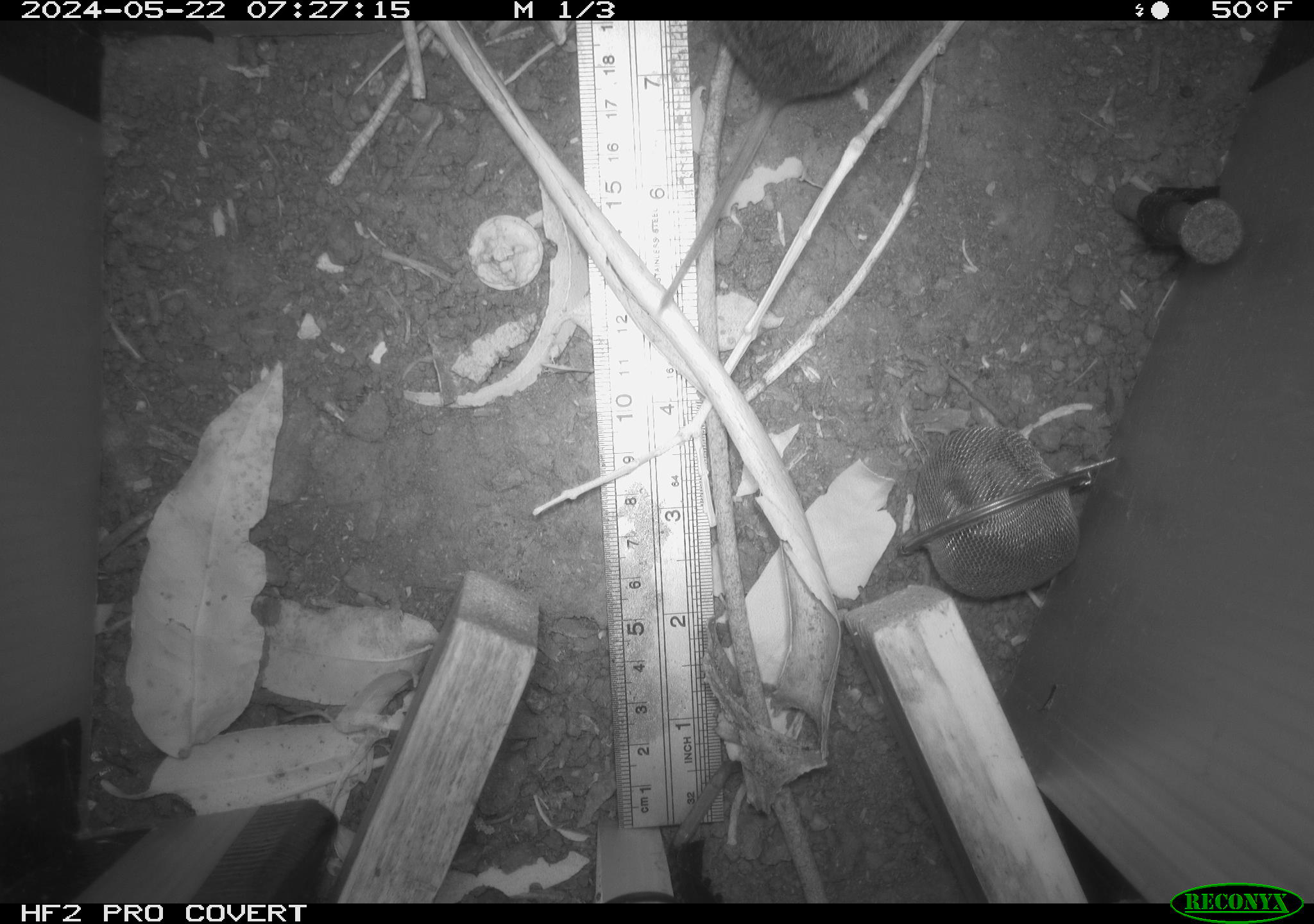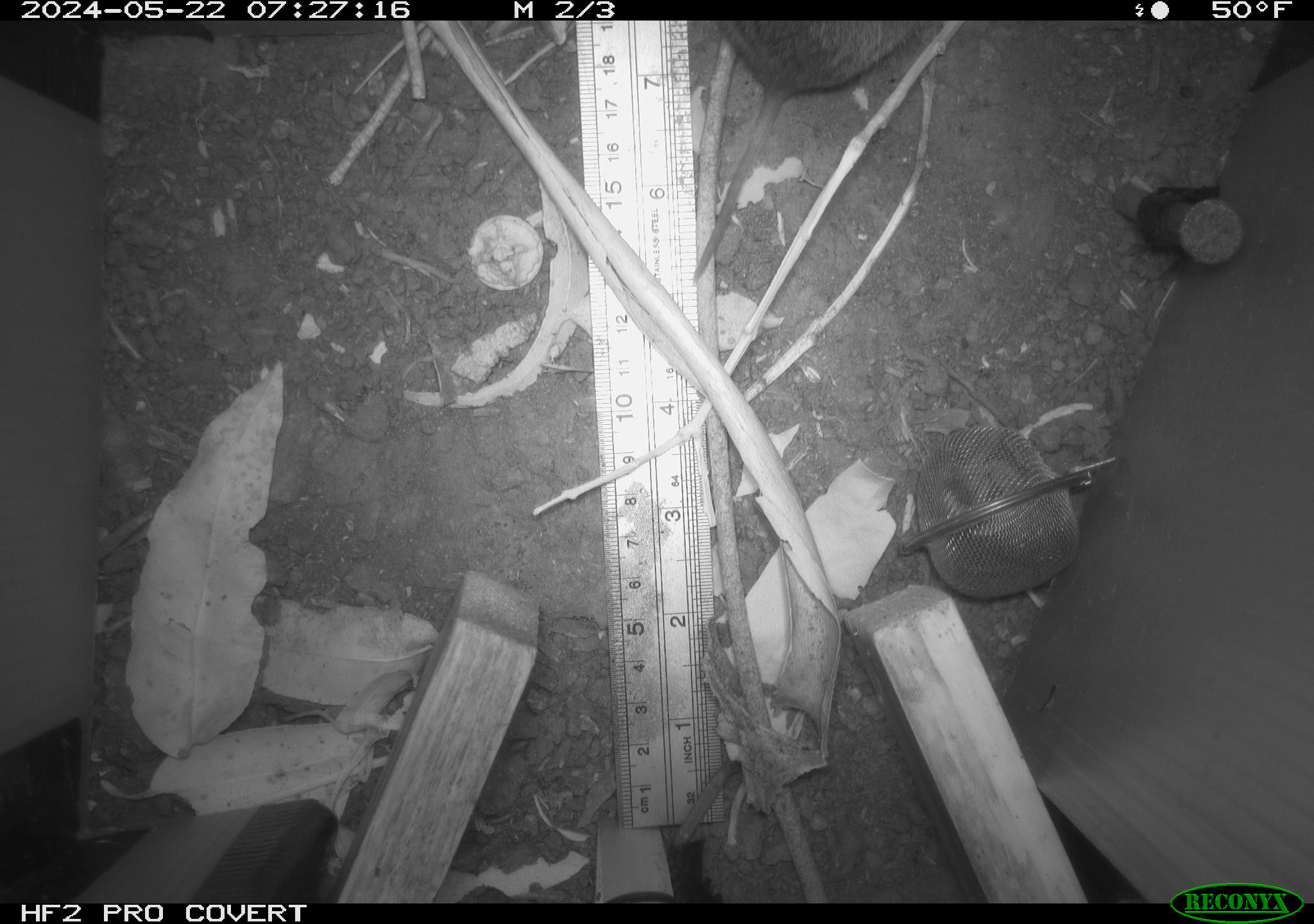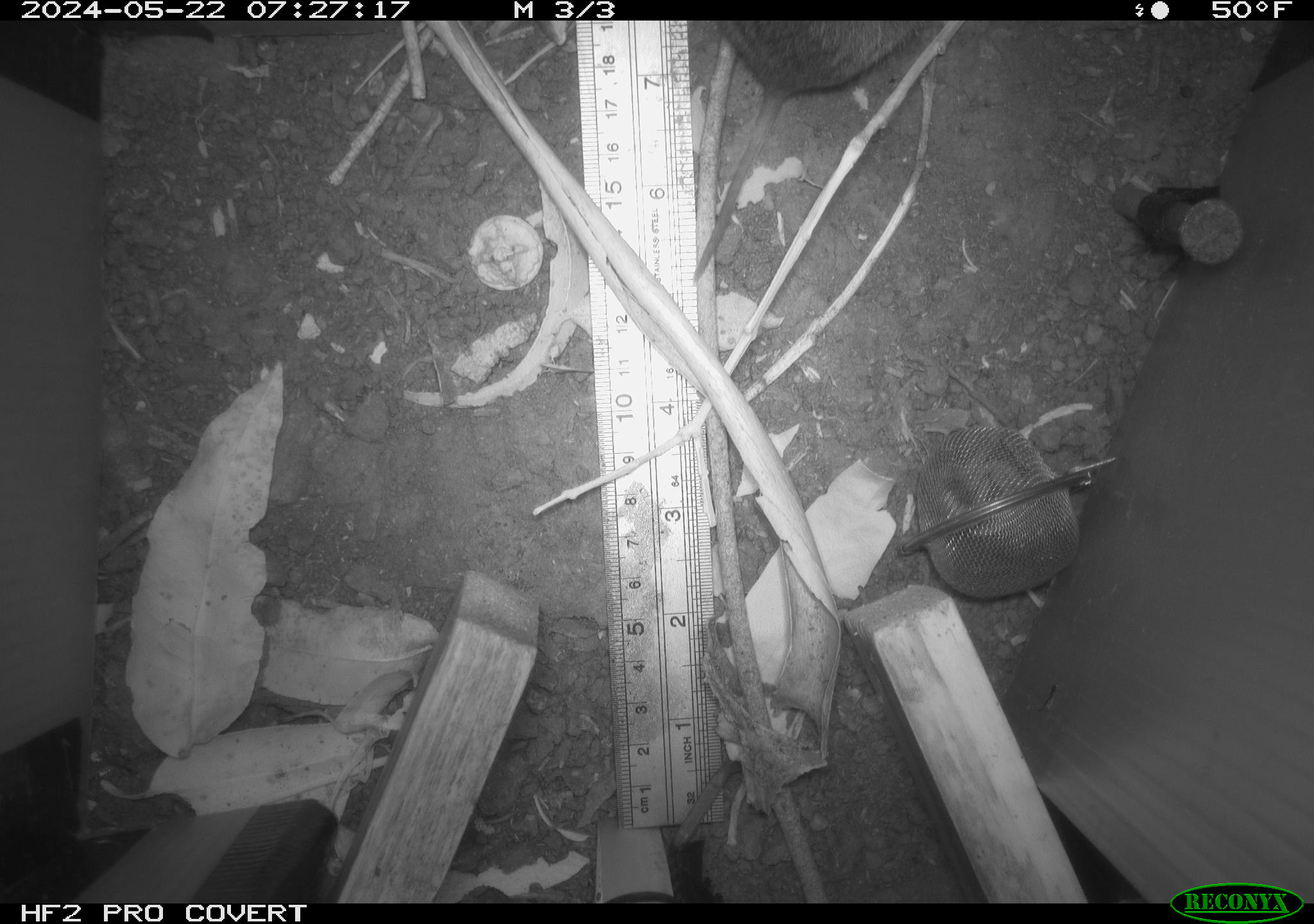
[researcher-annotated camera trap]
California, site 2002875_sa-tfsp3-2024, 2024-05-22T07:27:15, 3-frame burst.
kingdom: Animalia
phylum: Chordata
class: Mammalia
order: Rodentia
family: Cricetidae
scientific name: Arvicolinae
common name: voles, lemmings, and muskrats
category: arvicolinae subfamily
Arvicolinae subfamily (voles, lemmings, and muskrats) (Arvicolinae).